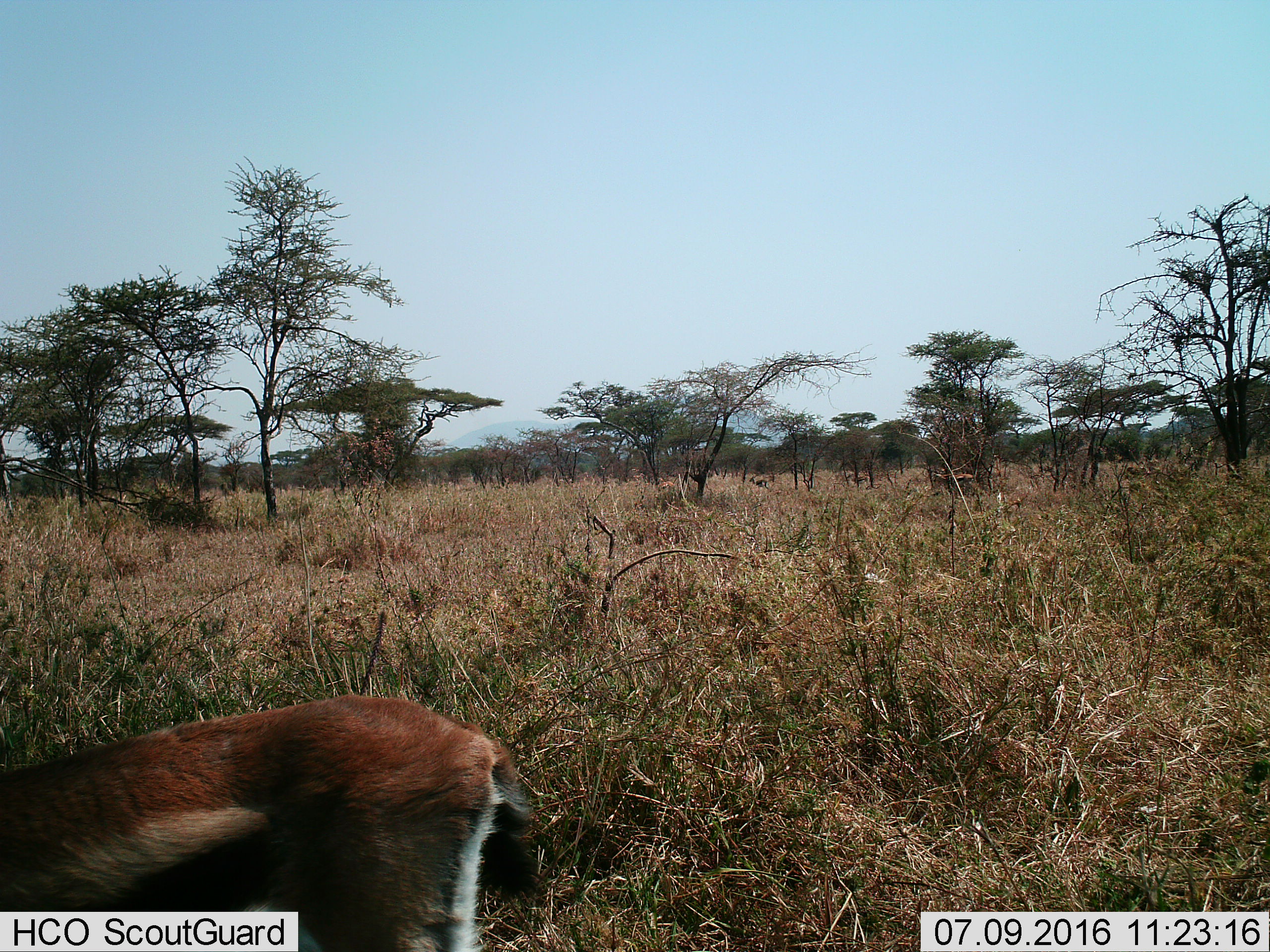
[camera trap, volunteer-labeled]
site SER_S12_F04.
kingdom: Animalia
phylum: Chordata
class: Mammalia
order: Artiodactyla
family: Bovidae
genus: Eudorcas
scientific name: Eudorcas thomsonii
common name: thomson's gazelle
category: gazellethomsons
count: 5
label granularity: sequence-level